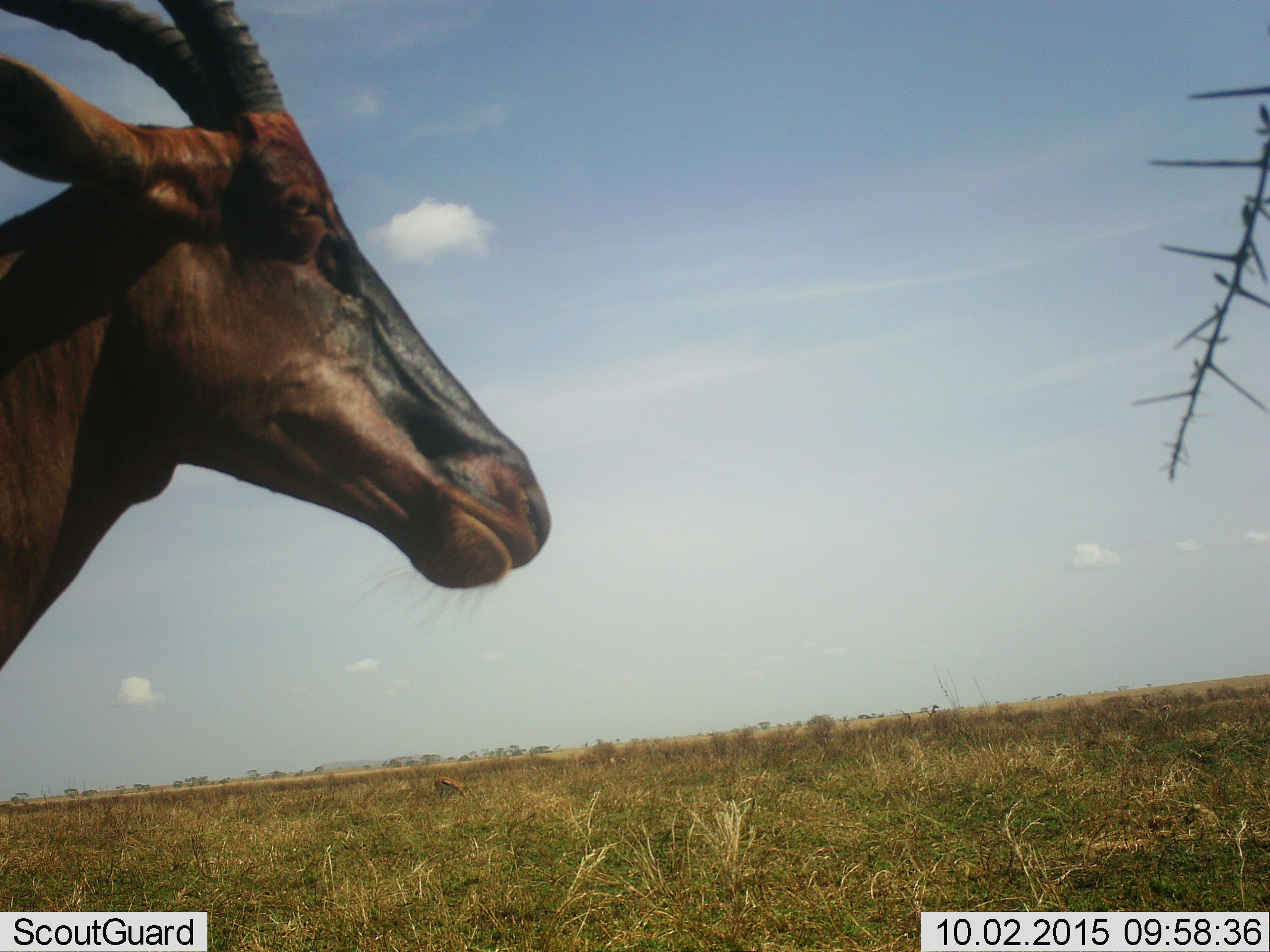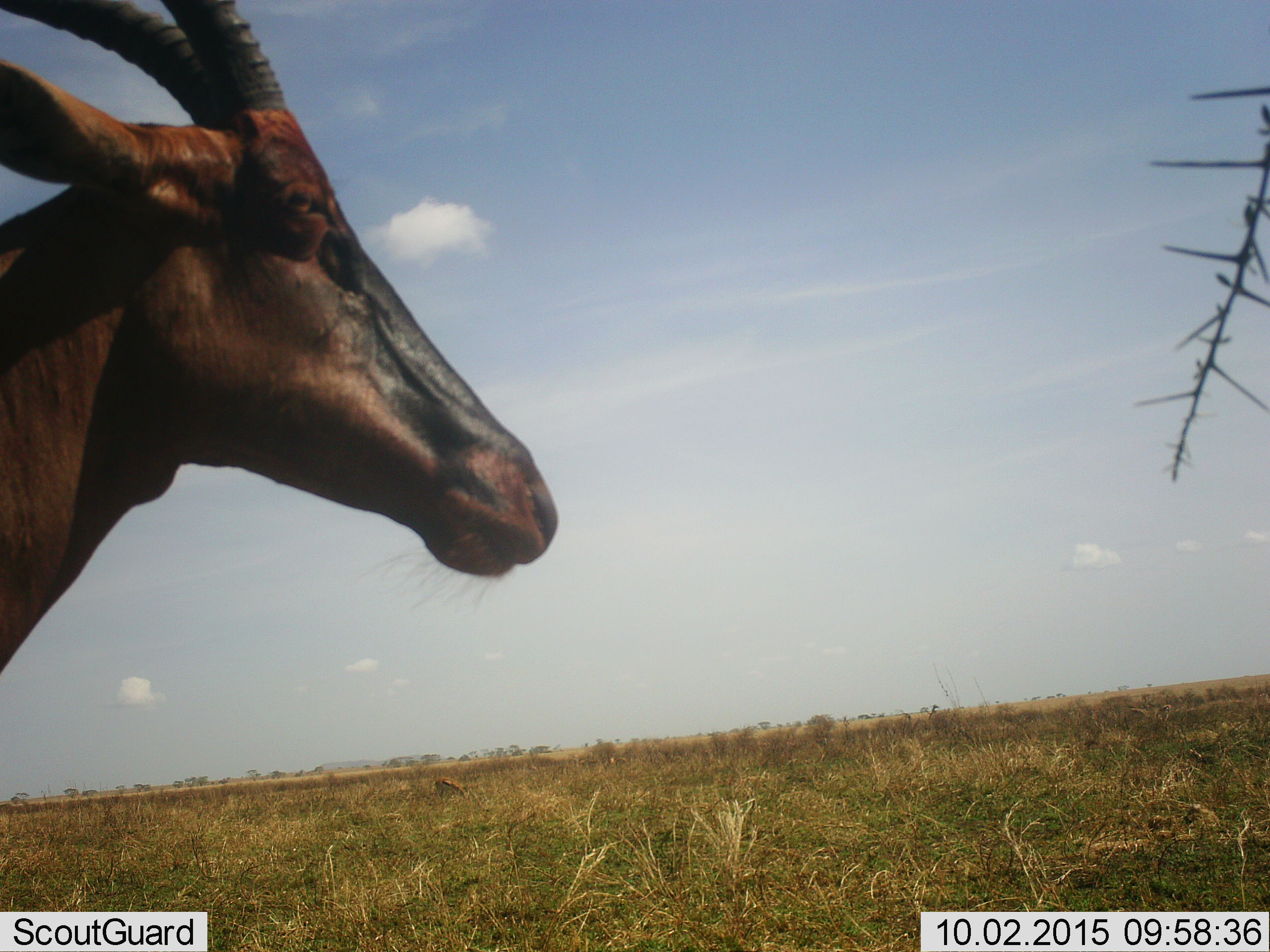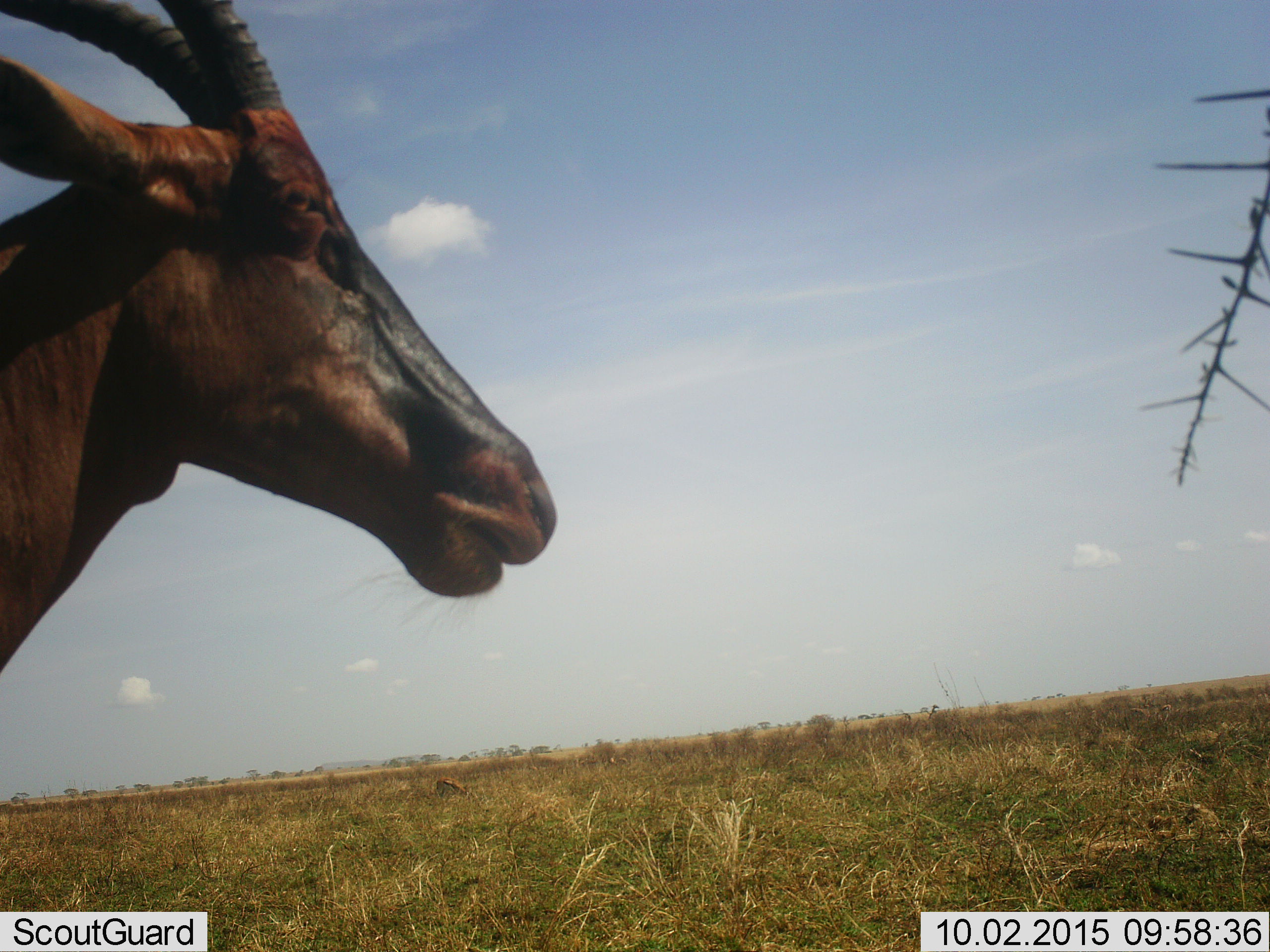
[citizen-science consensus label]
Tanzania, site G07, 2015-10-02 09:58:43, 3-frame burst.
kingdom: Animalia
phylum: Chordata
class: Mammalia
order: Artiodactyla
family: Bovidae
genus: Damaliscus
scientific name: Damaliscus lunatus jimela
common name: topi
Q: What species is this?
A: Topi (Damaliscus lunatus jimela).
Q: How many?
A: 1.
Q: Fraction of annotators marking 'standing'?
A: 89%.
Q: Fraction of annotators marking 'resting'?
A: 0%.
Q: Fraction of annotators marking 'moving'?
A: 11%.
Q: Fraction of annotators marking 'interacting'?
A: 0%.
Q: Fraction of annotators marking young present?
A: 0%.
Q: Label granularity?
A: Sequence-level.